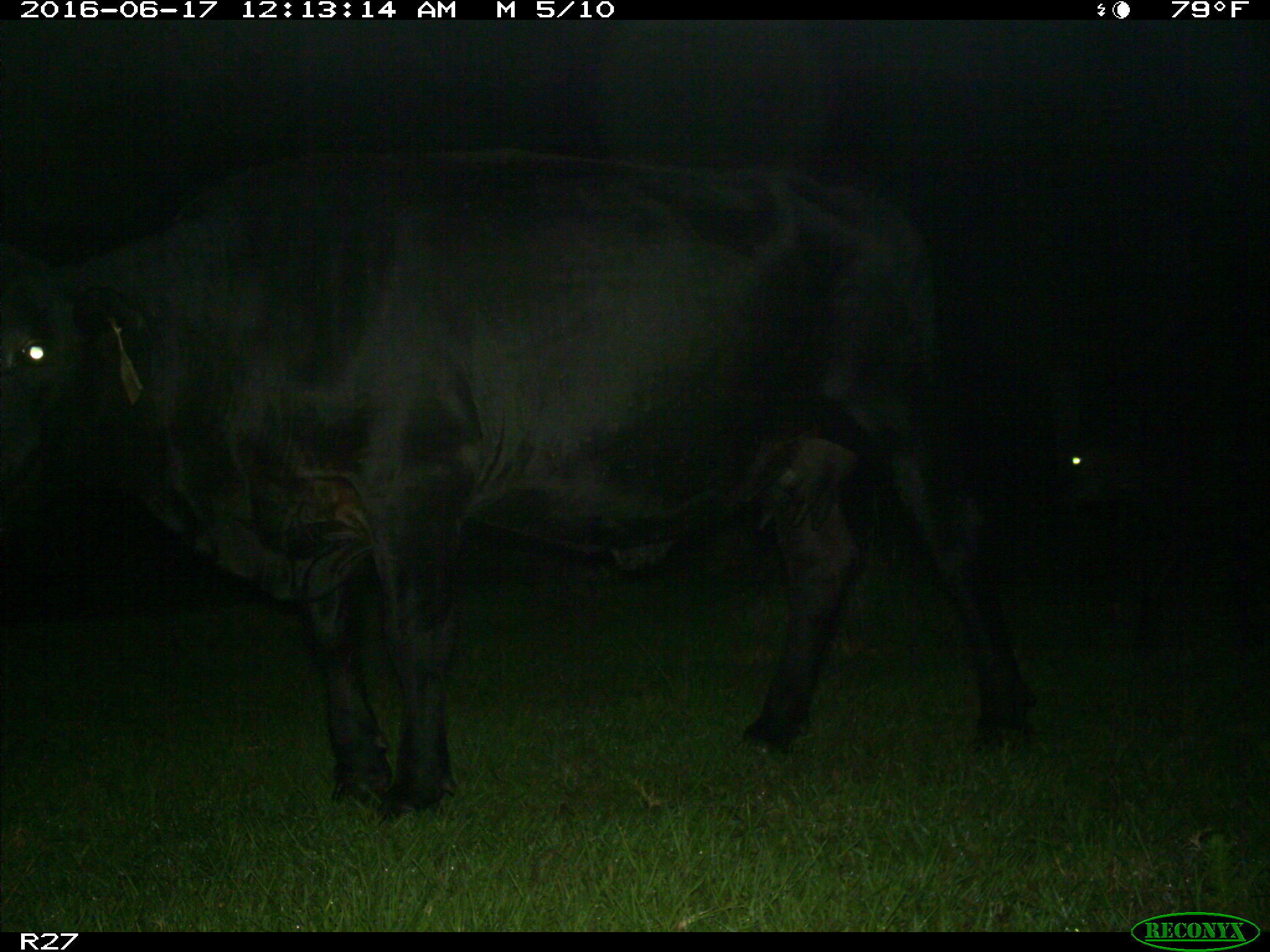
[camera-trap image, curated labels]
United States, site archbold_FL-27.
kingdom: Animalia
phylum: Chordata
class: Mammalia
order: Artiodactyla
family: Bovidae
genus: Bos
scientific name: Bos taurus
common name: domestic cow